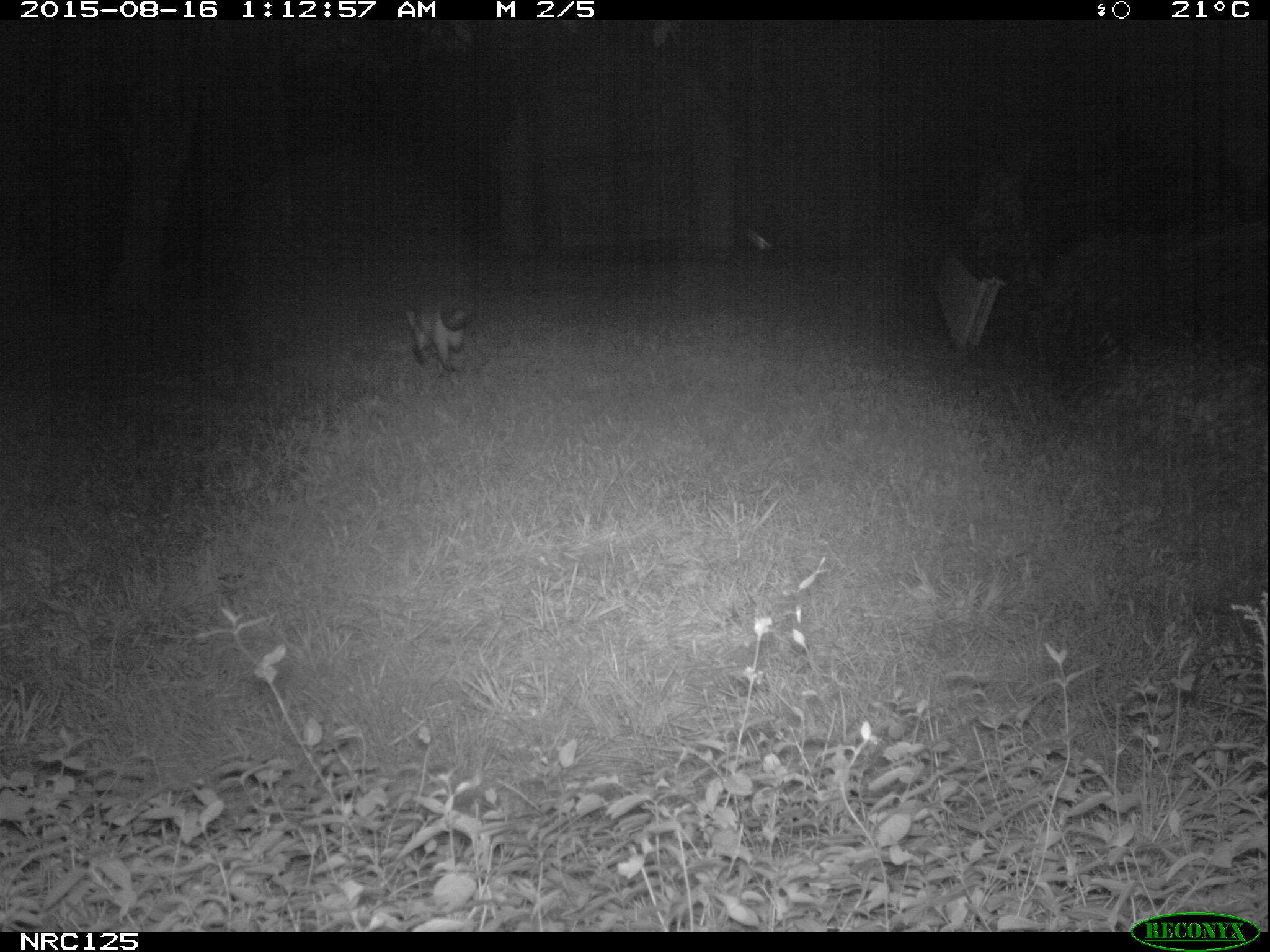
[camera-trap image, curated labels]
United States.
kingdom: Animalia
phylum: Chordata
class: Mammalia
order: Carnivora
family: Canidae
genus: Vulpes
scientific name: Vulpes vulpes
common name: red fox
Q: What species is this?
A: Red Fox (Vulpes vulpes).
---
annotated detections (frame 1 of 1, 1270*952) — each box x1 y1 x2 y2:
Red Fox: 396 299 481 379